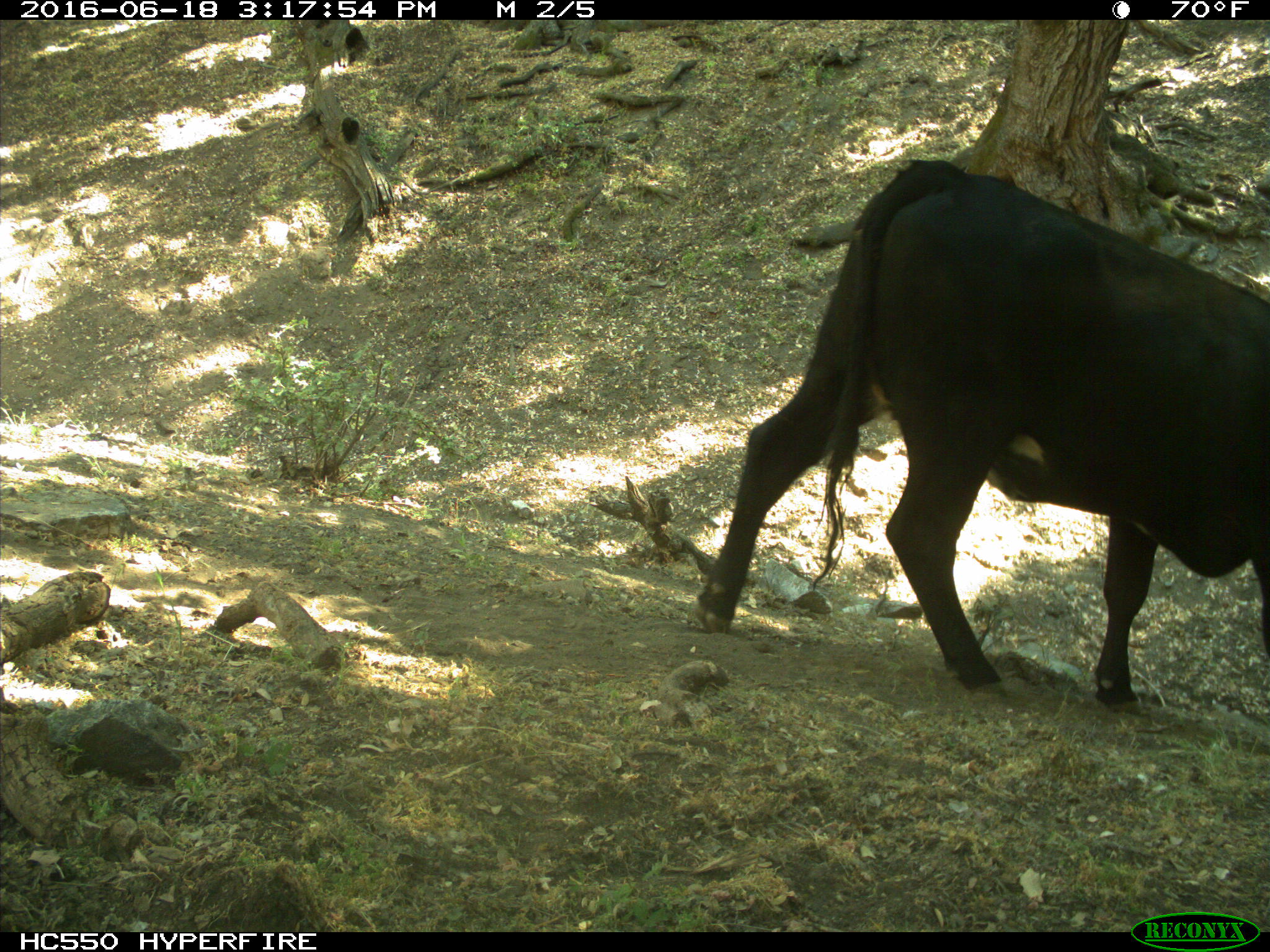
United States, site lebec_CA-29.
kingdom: Animalia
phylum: Chordata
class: Mammalia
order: Artiodactyla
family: Bovidae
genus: Bos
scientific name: Bos taurus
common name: domestic cow